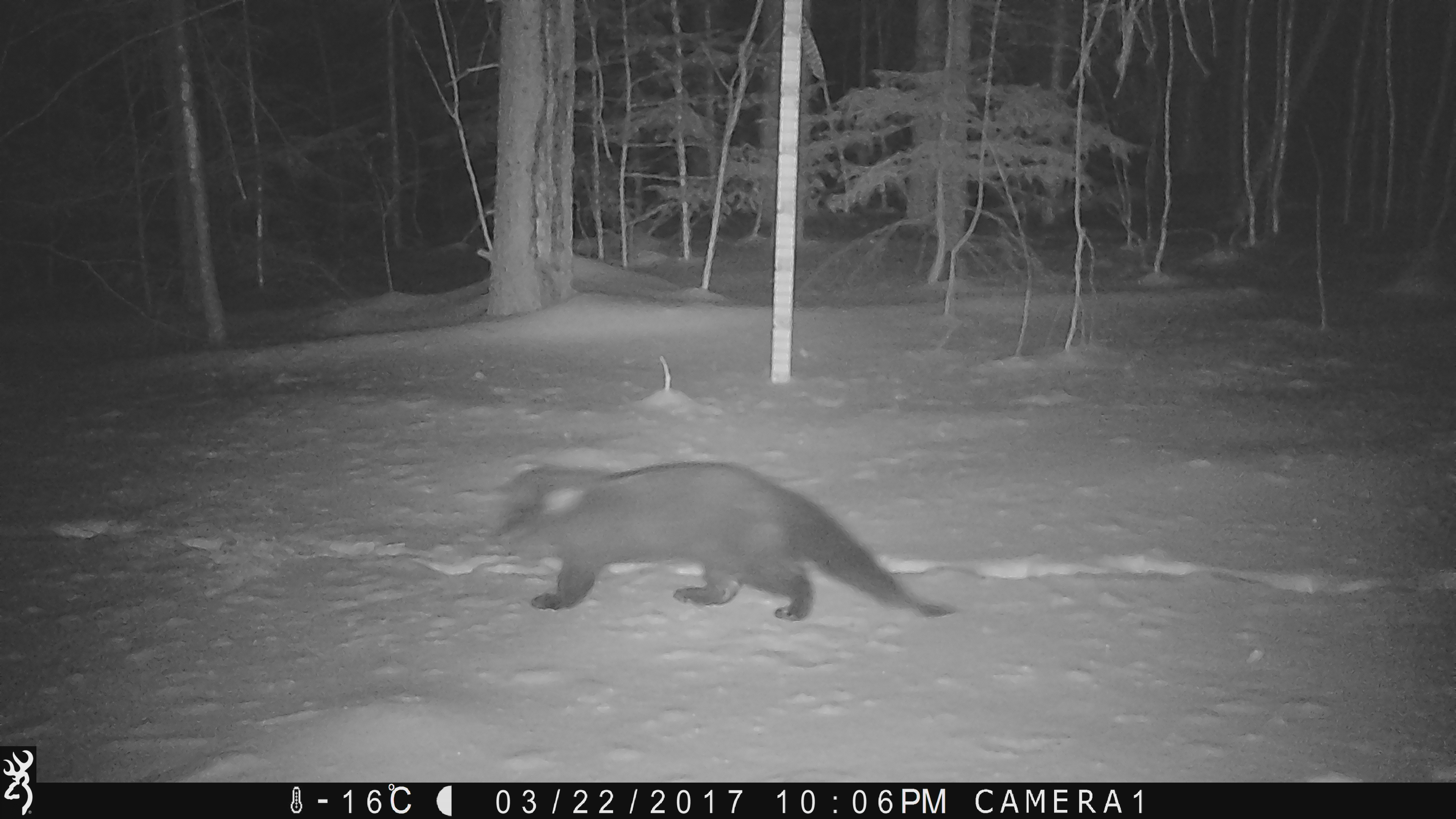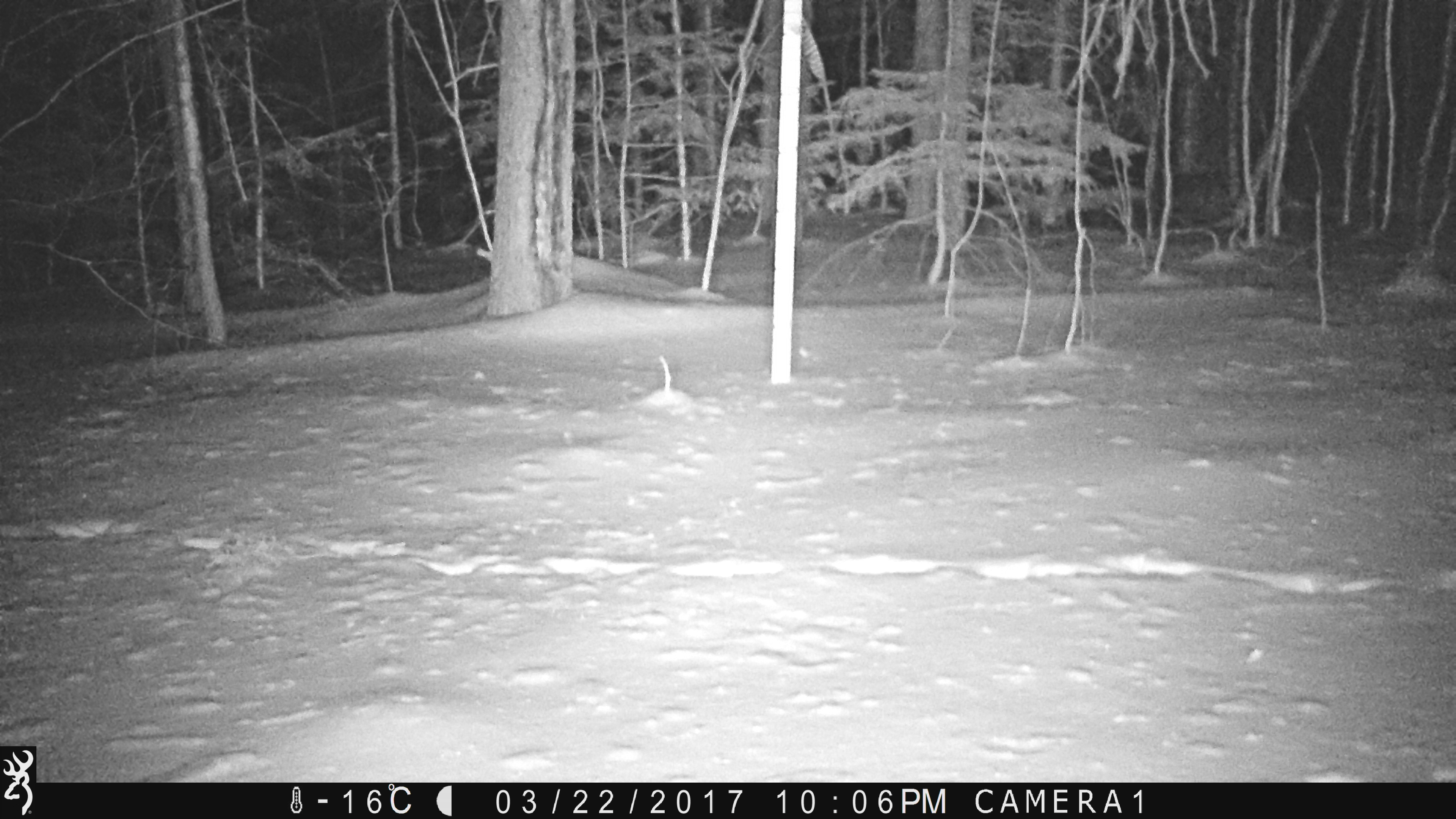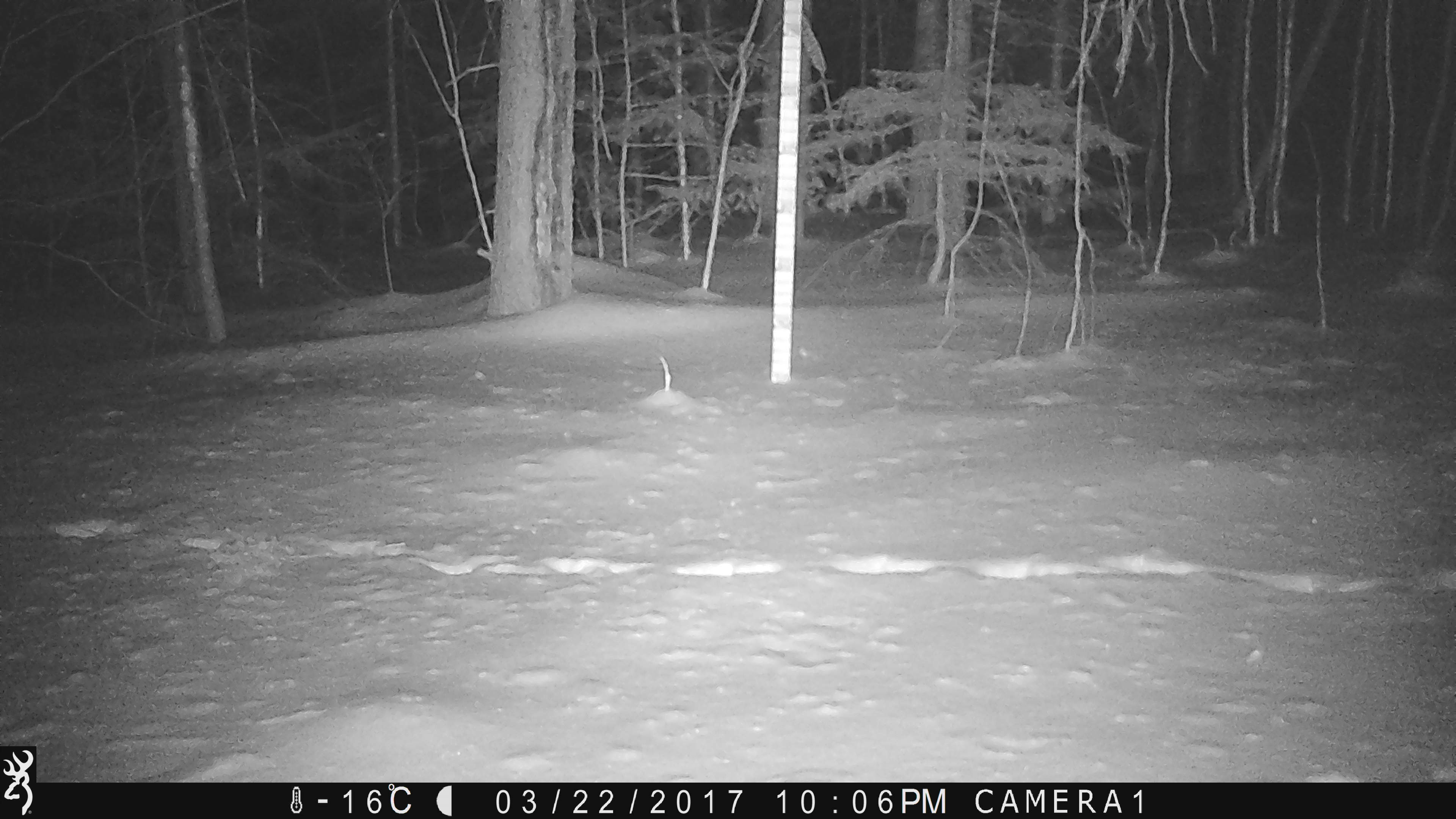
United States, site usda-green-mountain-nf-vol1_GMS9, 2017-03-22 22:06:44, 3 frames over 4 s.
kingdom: Animalia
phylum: Chordata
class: Mammalia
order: Carnivora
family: Mustelidae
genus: Pekania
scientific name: Pekania pennanti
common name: fisher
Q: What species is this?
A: Fisher (Pekania pennanti).